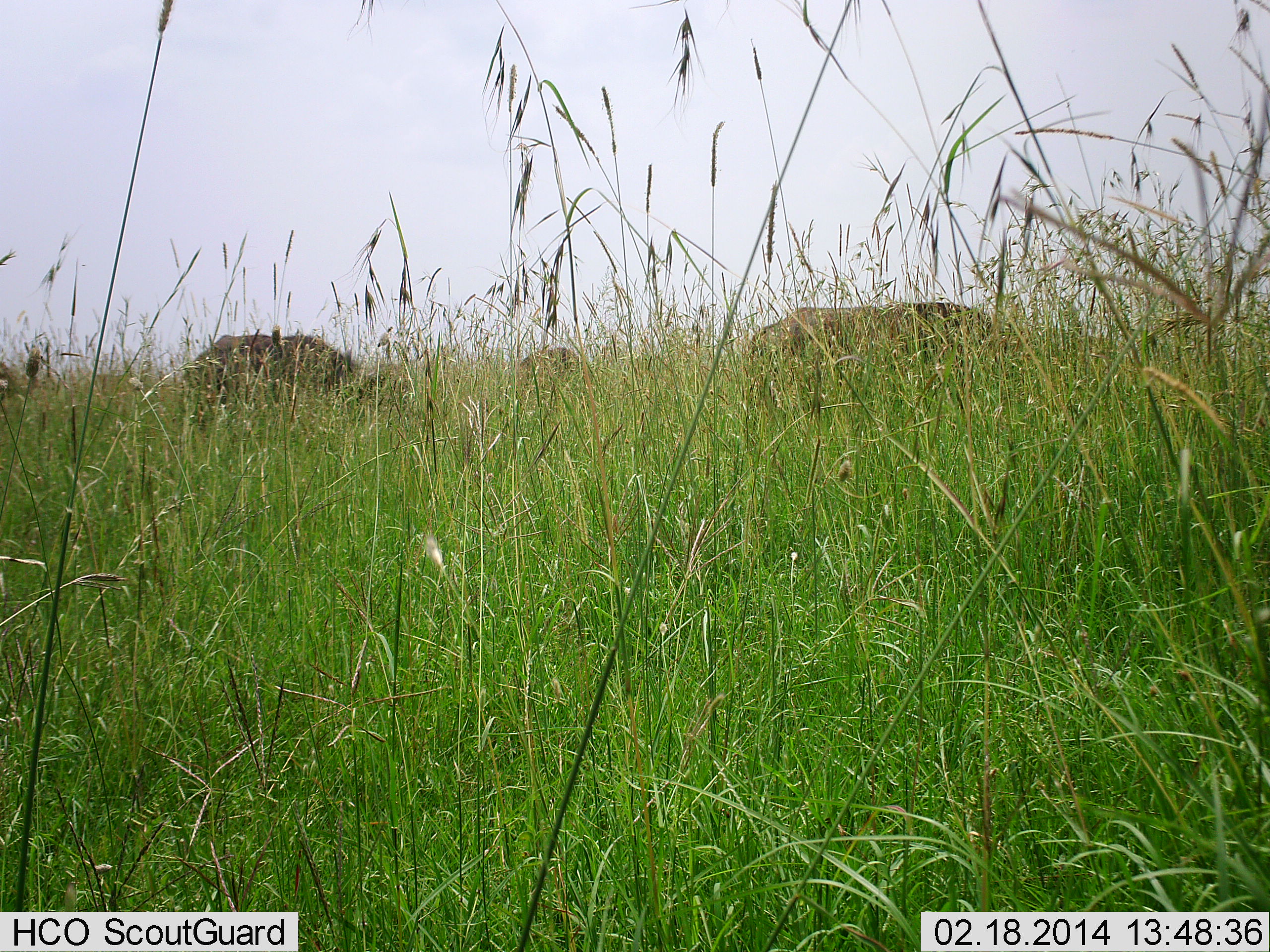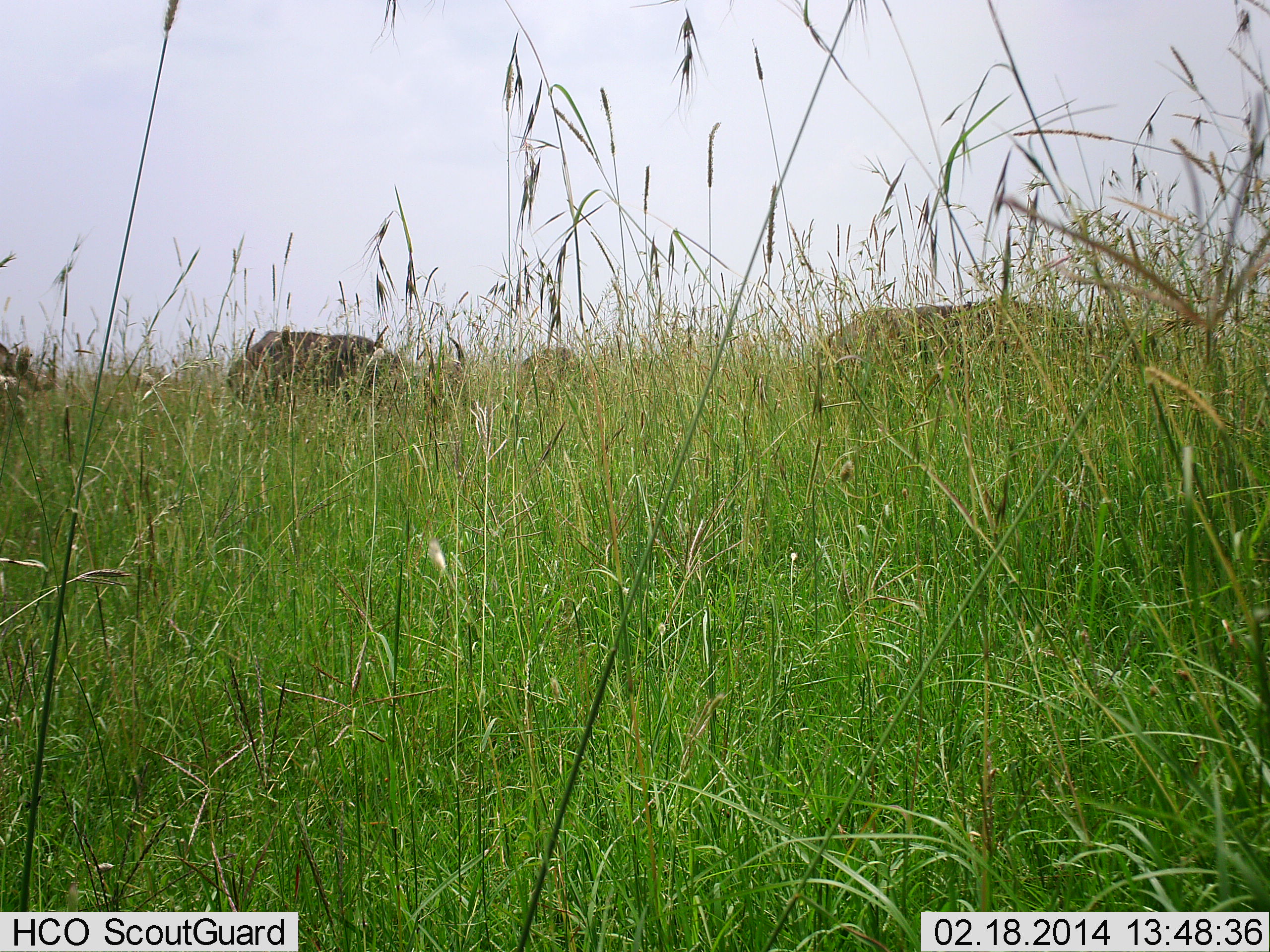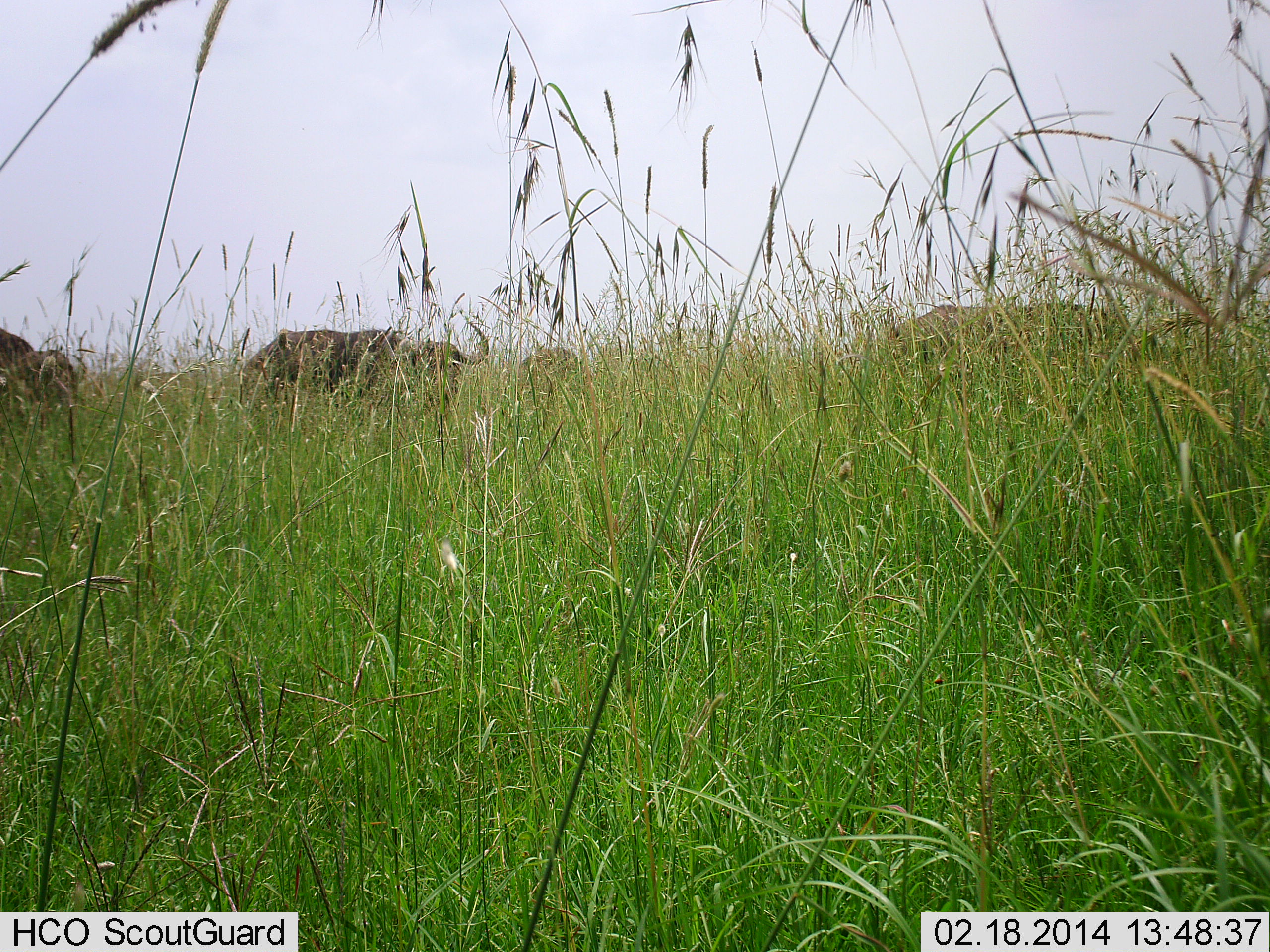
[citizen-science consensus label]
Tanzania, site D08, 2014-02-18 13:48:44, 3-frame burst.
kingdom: Animalia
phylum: Chordata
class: Mammalia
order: Artiodactyla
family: Bovidae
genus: Syncerus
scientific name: Syncerus caffer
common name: cape buffalo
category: buffalo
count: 4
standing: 22%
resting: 0%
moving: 56%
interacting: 0%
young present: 0%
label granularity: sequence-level